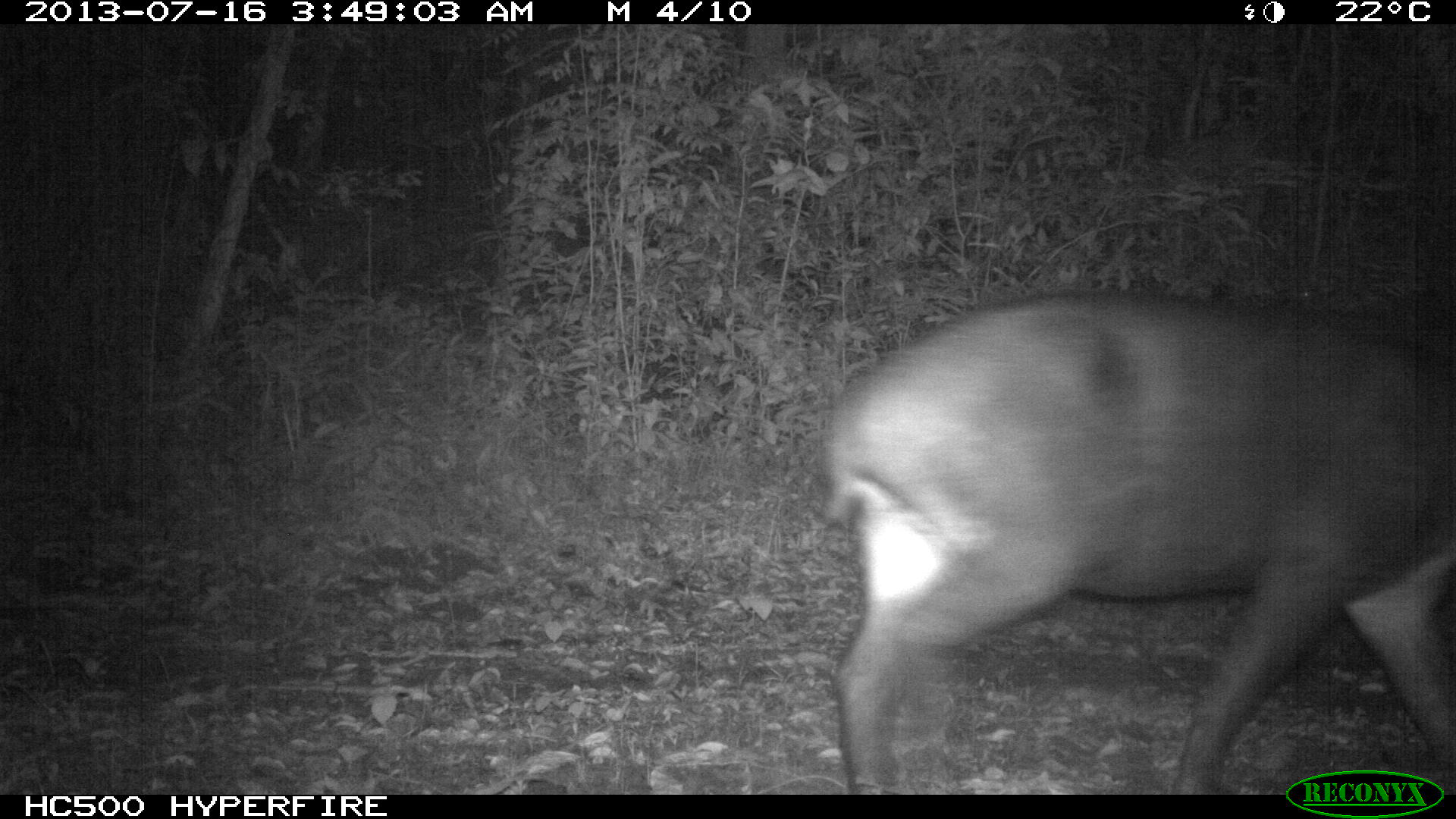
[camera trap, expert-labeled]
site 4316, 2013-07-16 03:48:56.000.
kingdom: Animalia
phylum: Chordata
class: Mammalia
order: Perissodactyla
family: Tapiridae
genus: Tapirus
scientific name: Tapirus bairdii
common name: baird's tapir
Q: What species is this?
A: Tapirus bairdii (baird's tapir).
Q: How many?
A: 1.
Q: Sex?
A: Female.